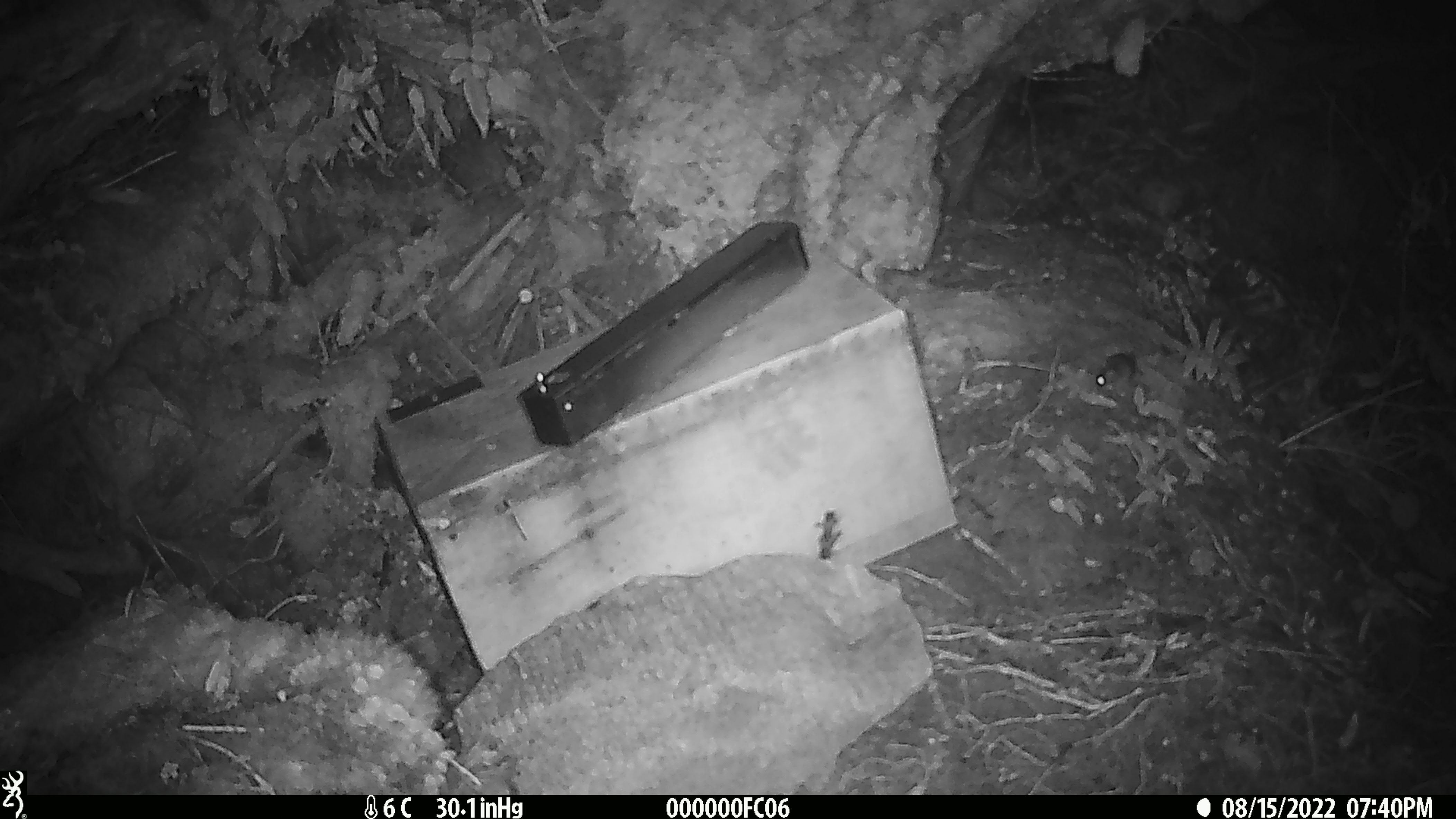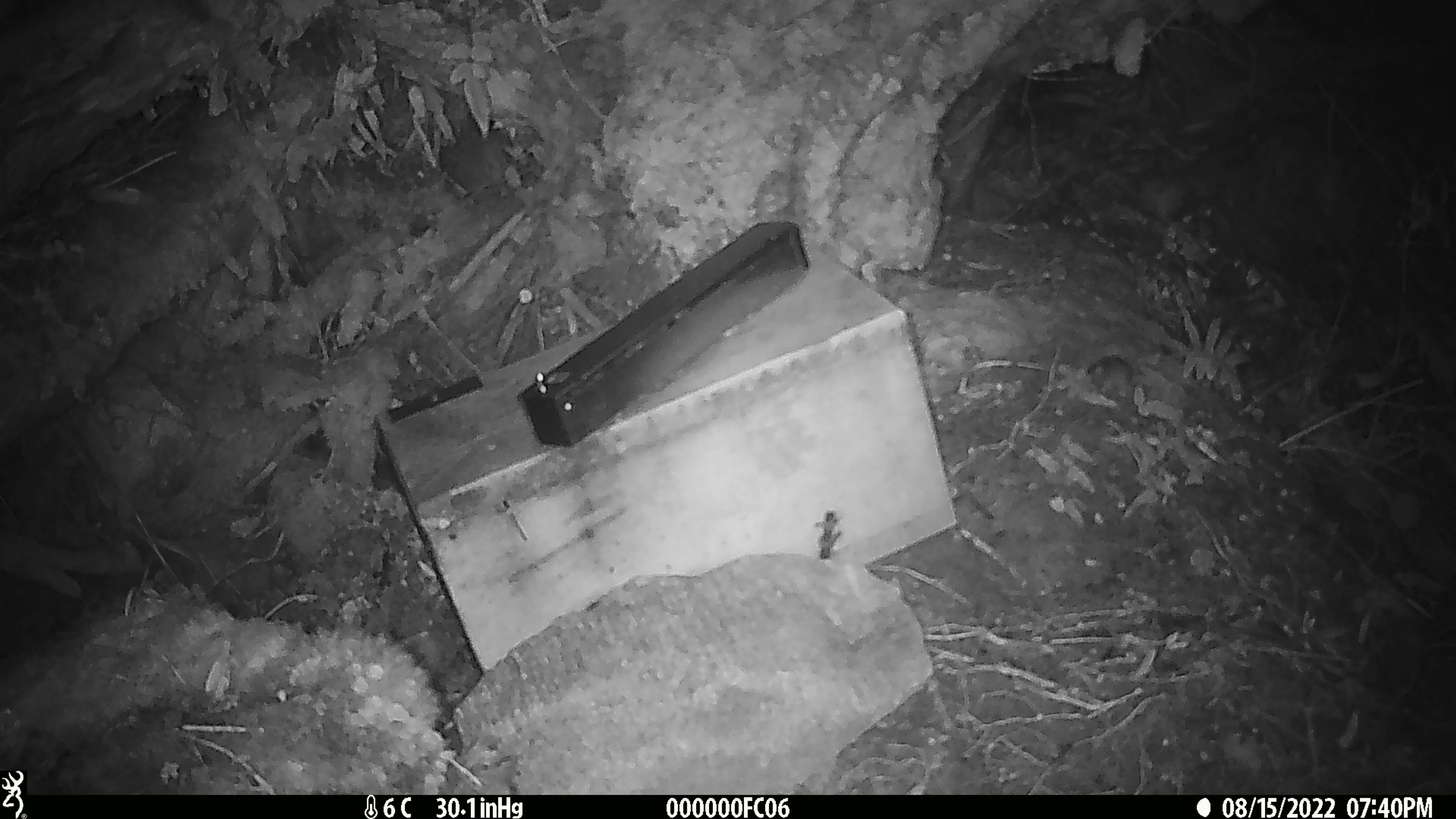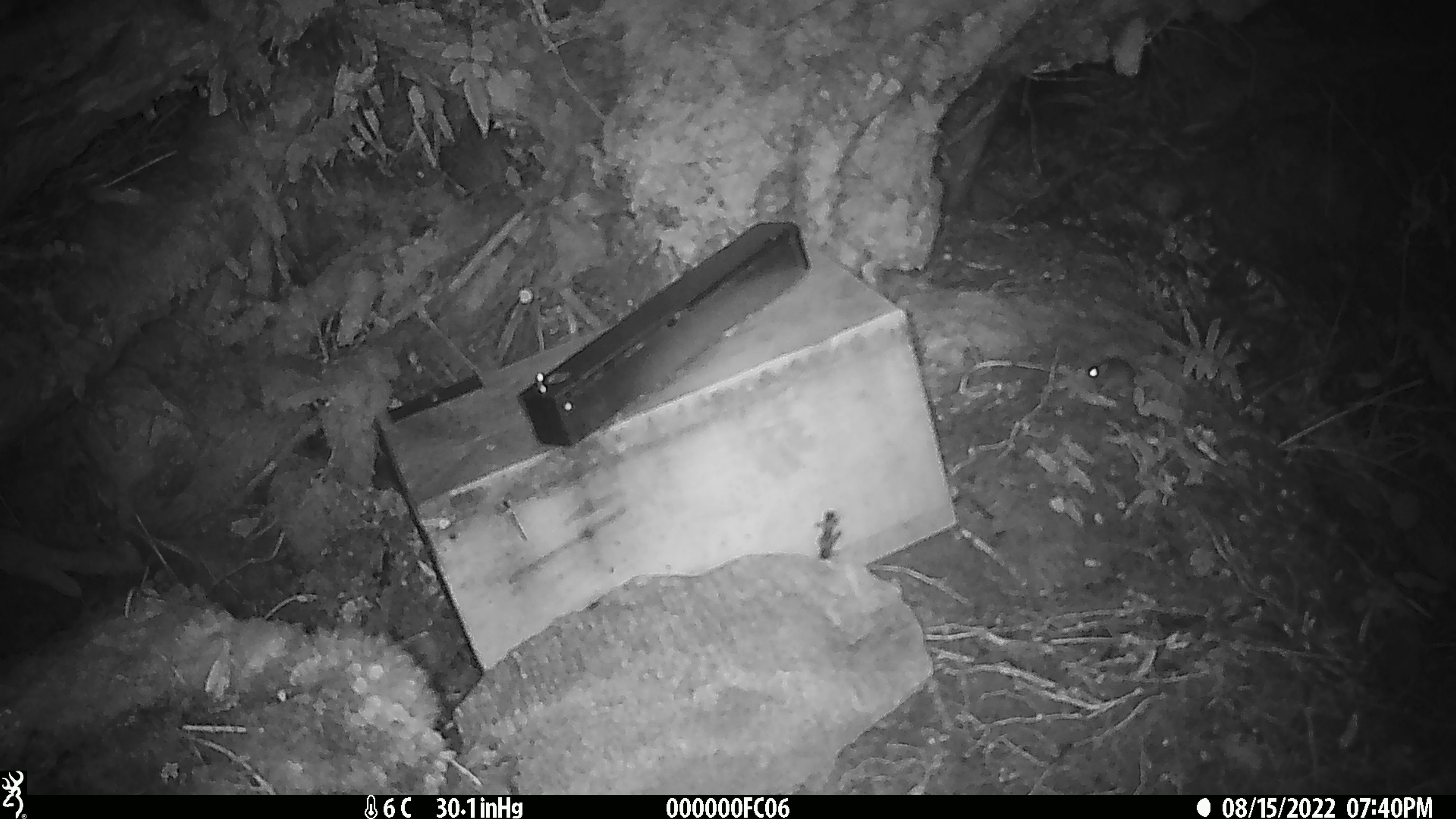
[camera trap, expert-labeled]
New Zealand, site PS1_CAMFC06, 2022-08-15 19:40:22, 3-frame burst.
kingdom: Animalia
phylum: Chordata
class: Mammalia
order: Rodentia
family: Muridae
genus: Mus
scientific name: Mus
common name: mouse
Mouse (Mus).